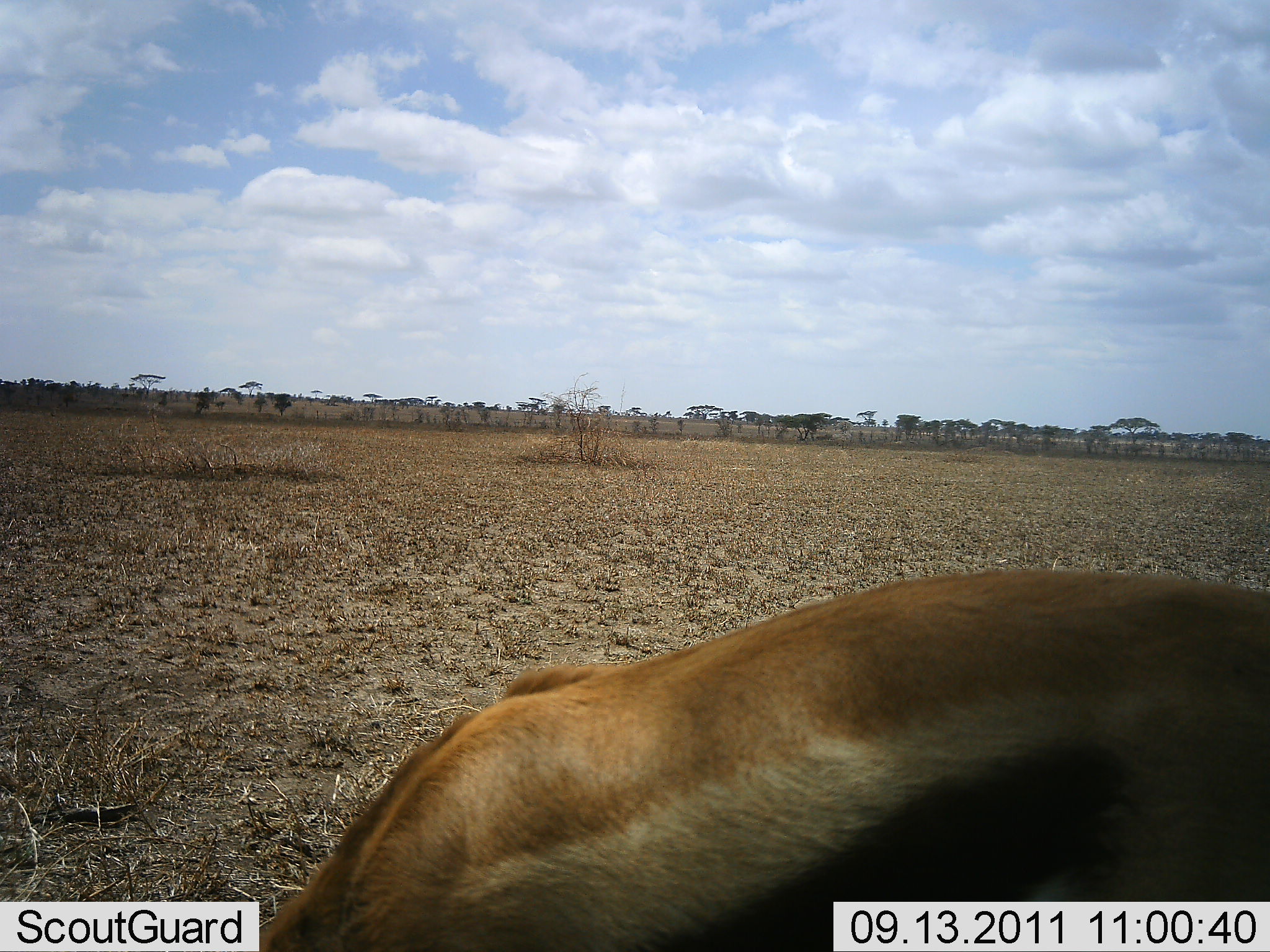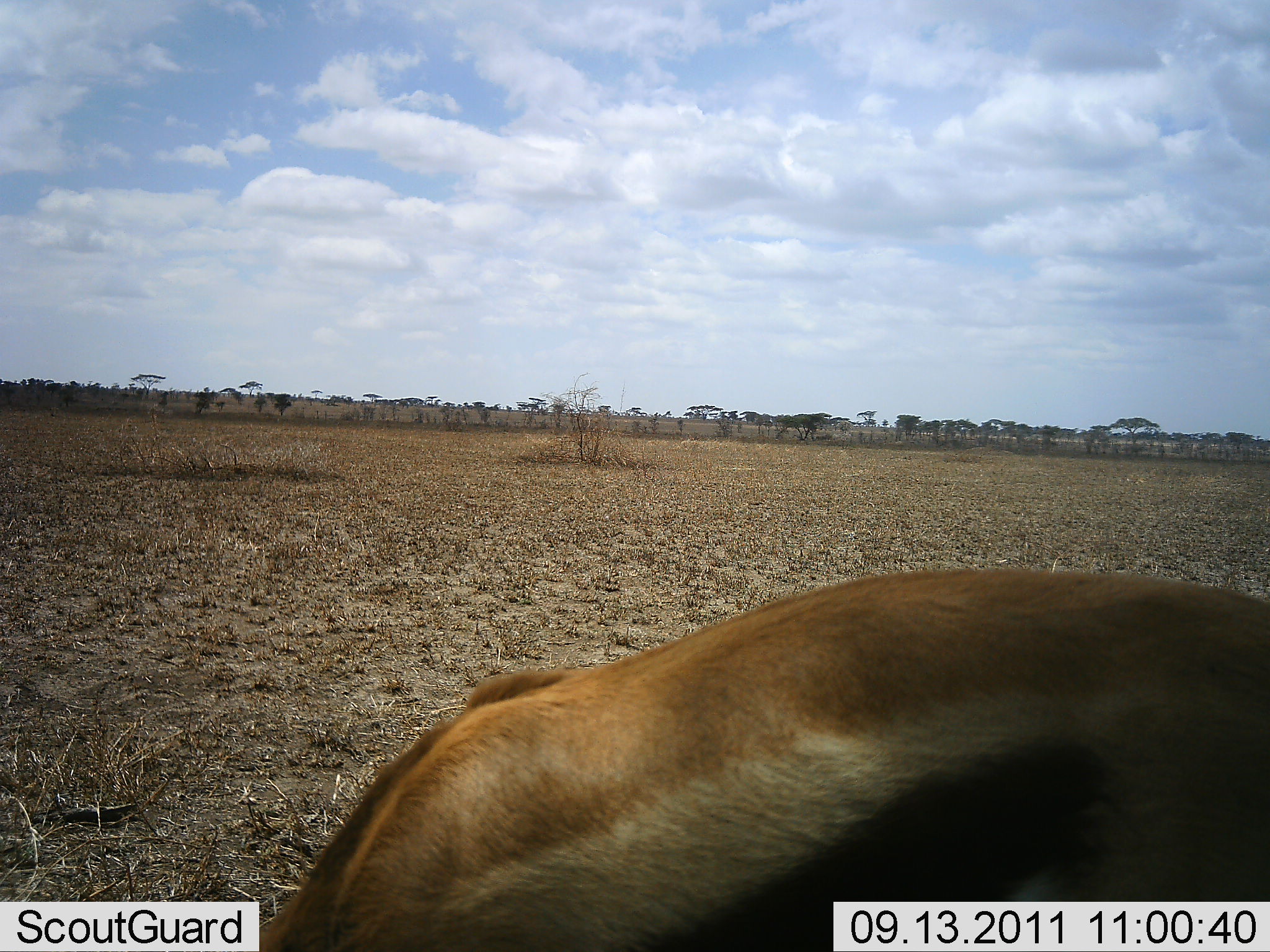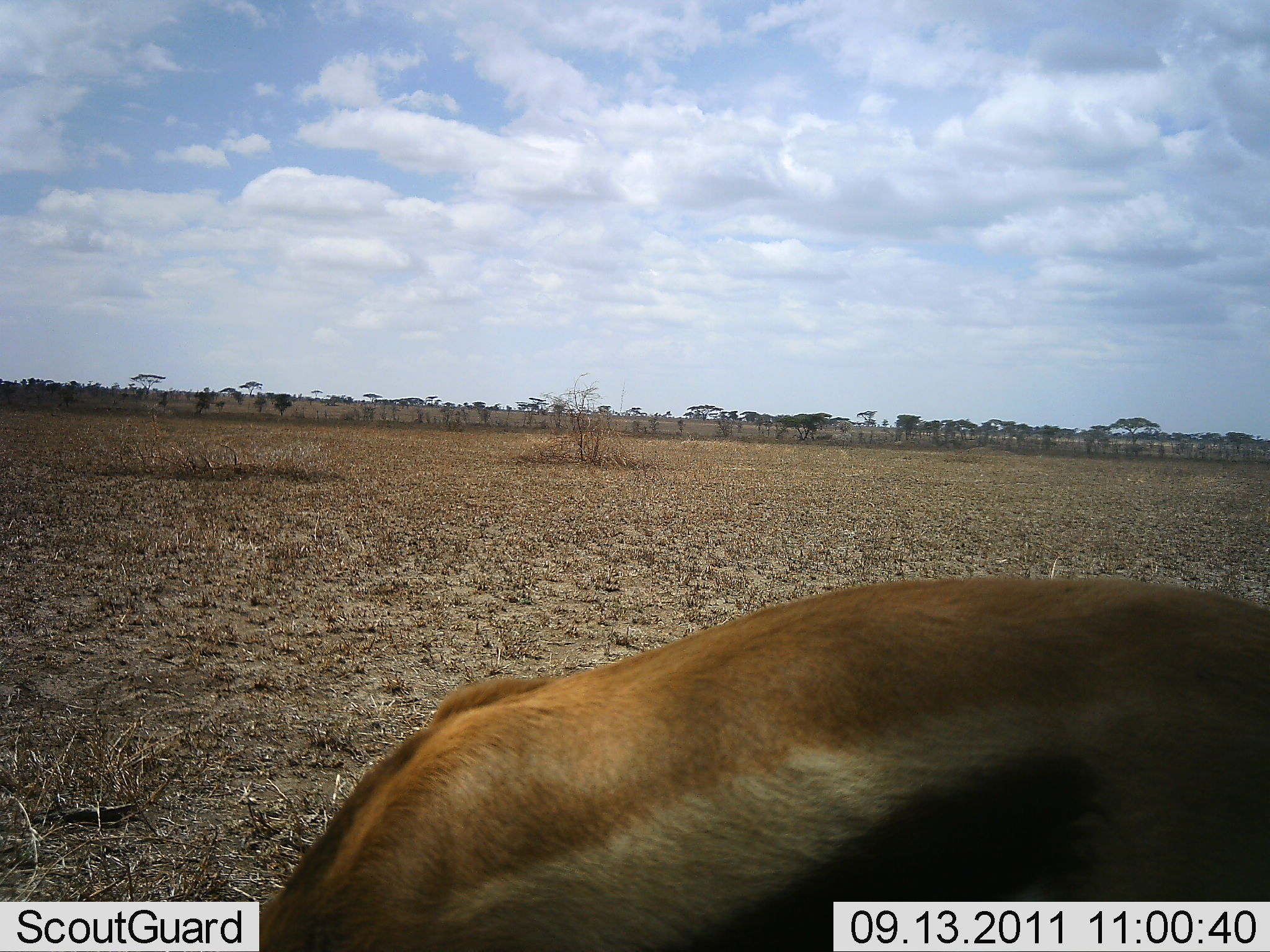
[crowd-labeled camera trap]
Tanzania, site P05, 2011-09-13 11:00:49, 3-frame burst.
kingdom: Animalia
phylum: Chordata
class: Mammalia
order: Artiodactyla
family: Bovidae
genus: Eudorcas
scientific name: Eudorcas thomsonii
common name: thomson's gazelle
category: gazellethomsons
Gazellethomsons (thomson's gazelle) (Eudorcas thomsonii), count 1. Behavior (volunteer vote fractions): standing 29%, resting 0%, moving 0%, interacting 0%. Young present (vote fraction): 0%. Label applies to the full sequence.